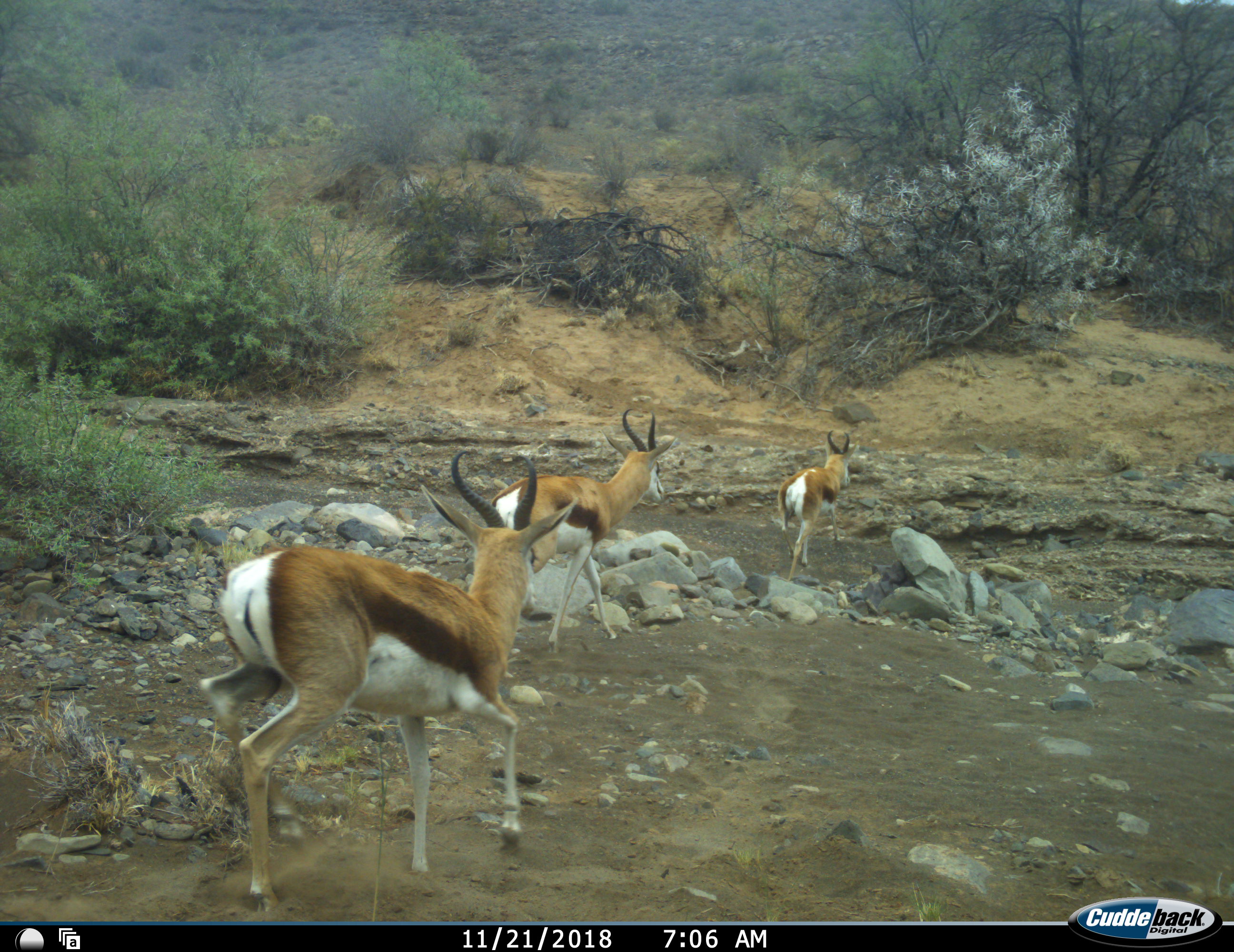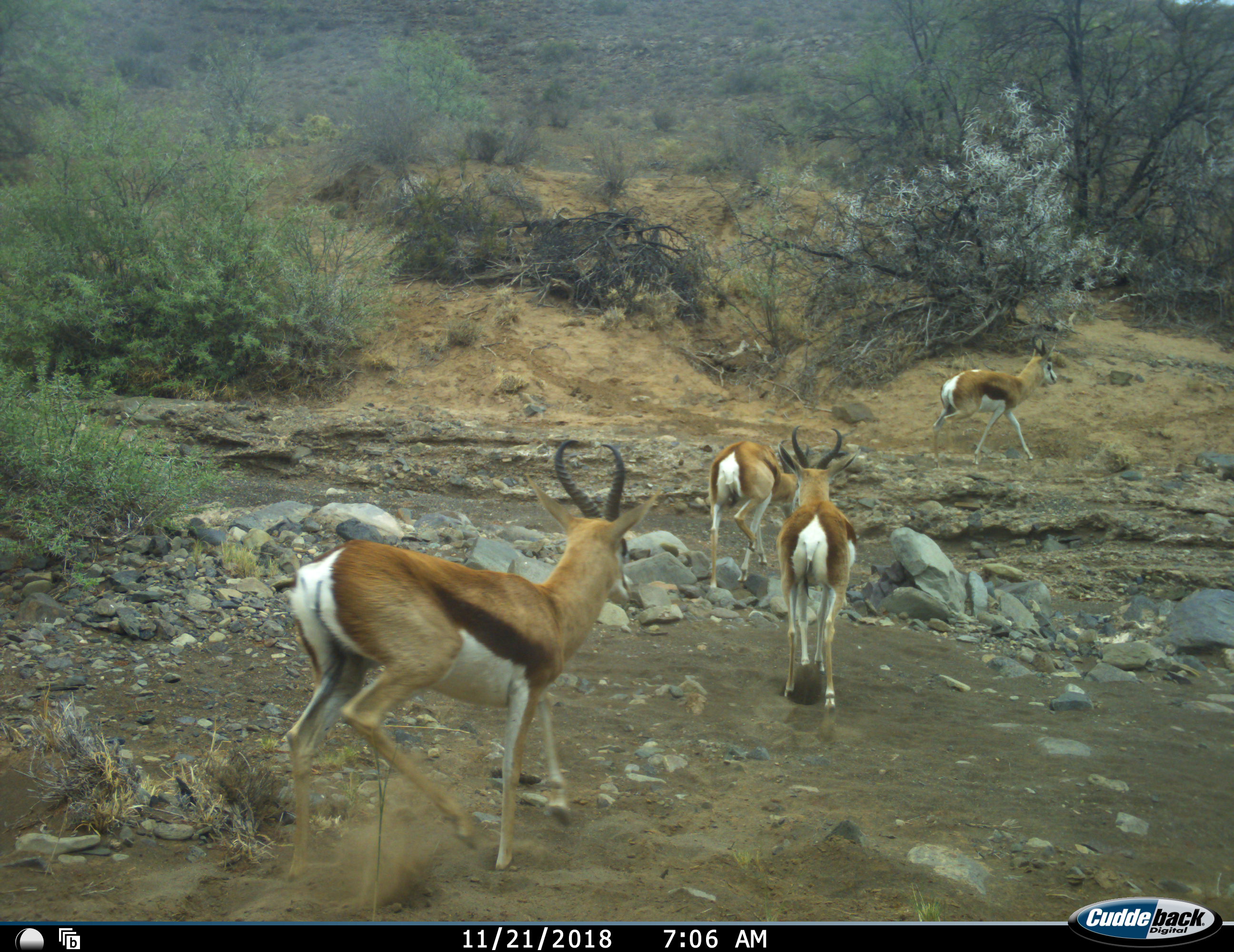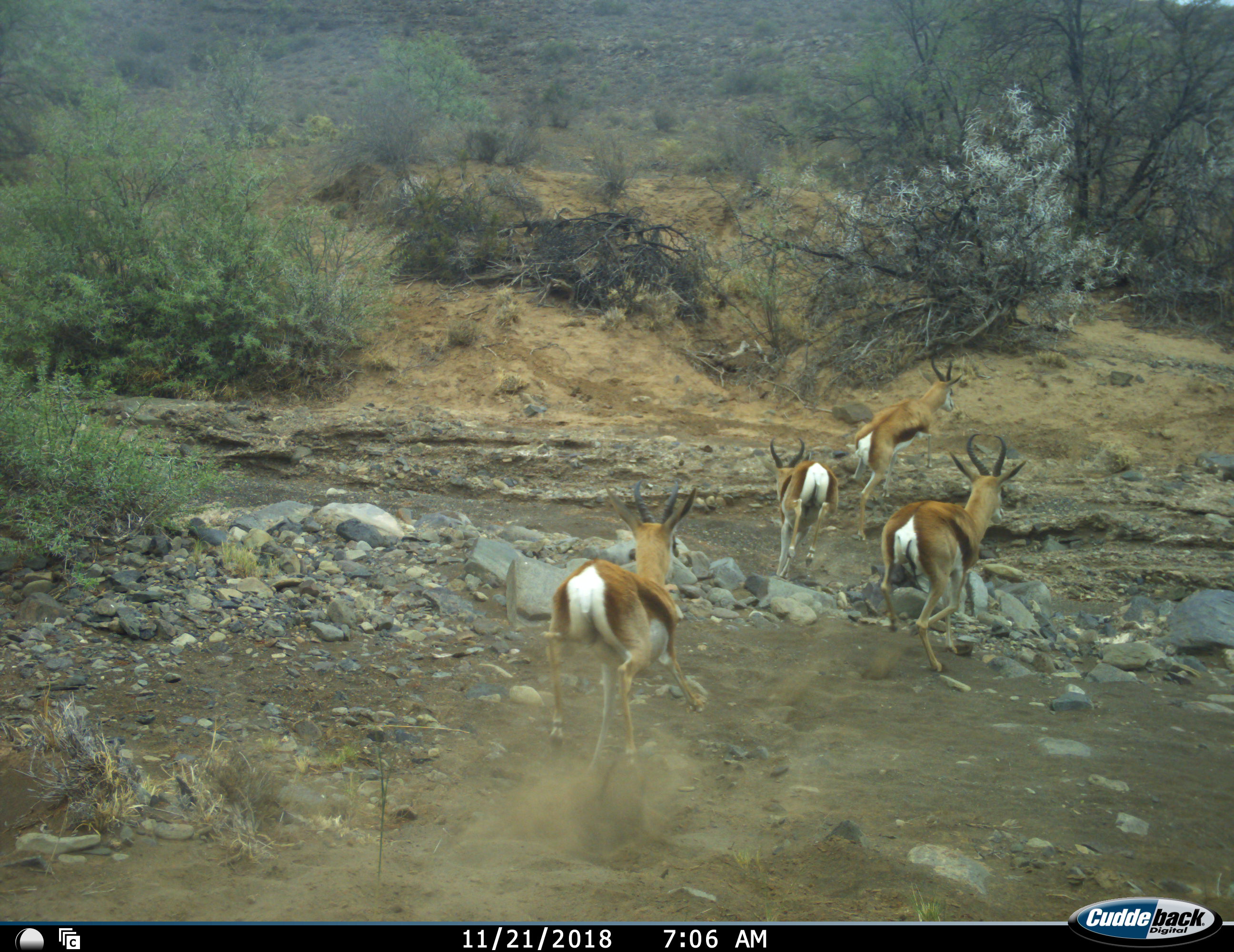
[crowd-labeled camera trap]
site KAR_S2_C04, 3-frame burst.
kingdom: Animalia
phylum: Chordata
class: Mammalia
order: Artiodactyla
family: Bovidae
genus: Antidorcas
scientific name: Antidorcas marsupialis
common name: springbok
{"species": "springbok (Antidorcas marsupialis)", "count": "4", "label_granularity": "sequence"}